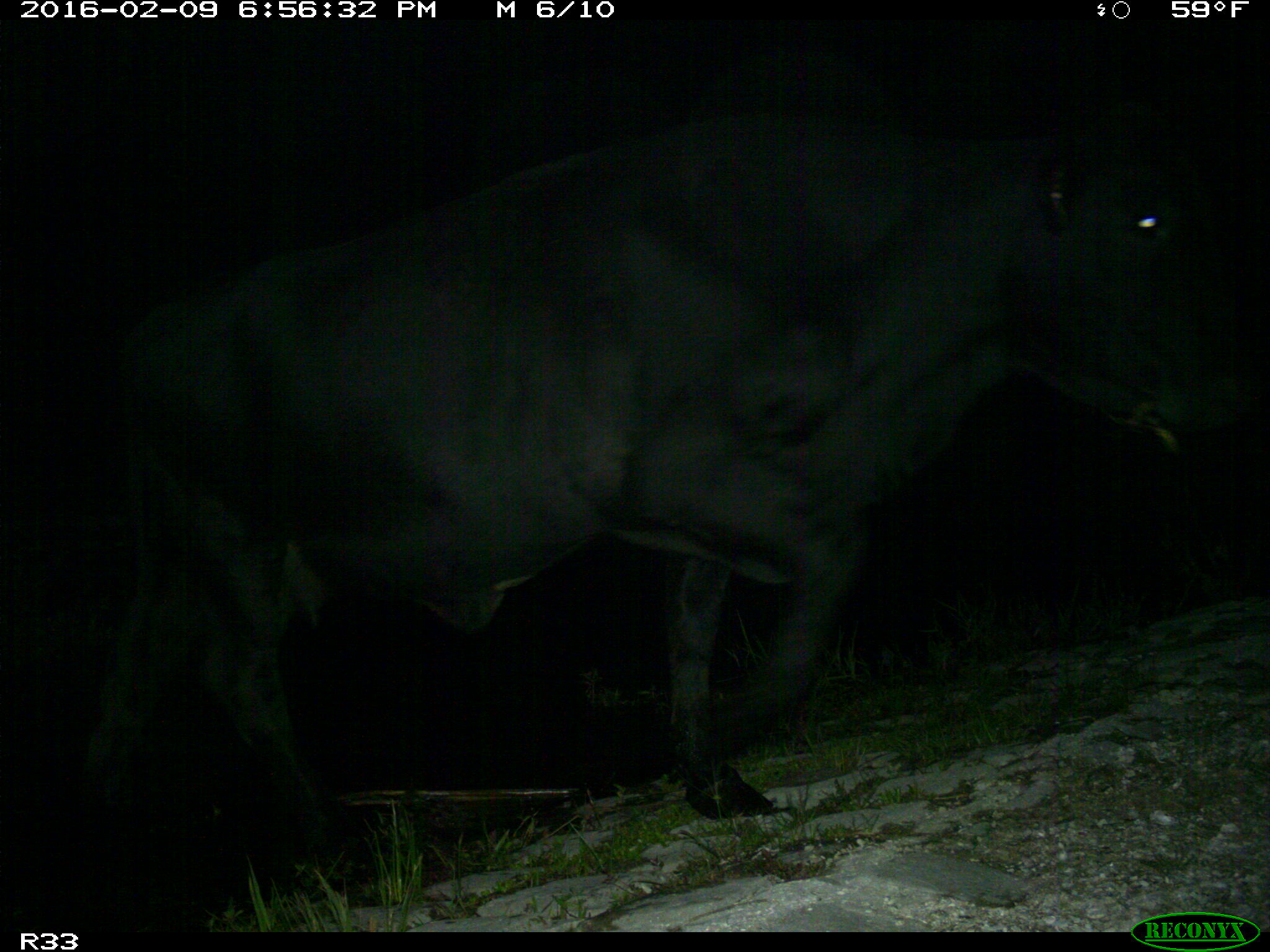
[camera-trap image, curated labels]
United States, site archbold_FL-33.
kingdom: Animalia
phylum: Chordata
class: Mammalia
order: Artiodactyla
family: Bovidae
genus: Bos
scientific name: Bos taurus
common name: domestic cow